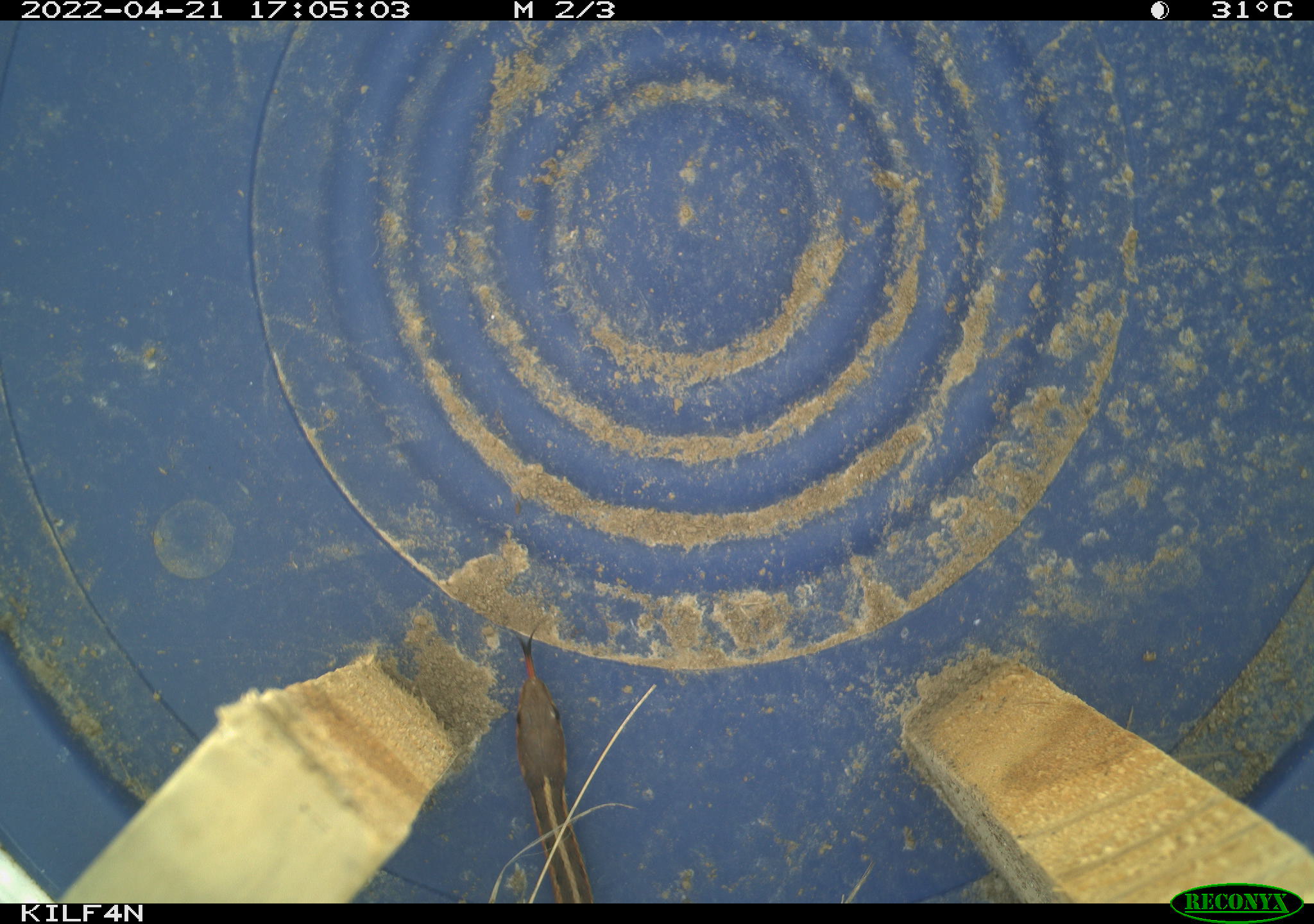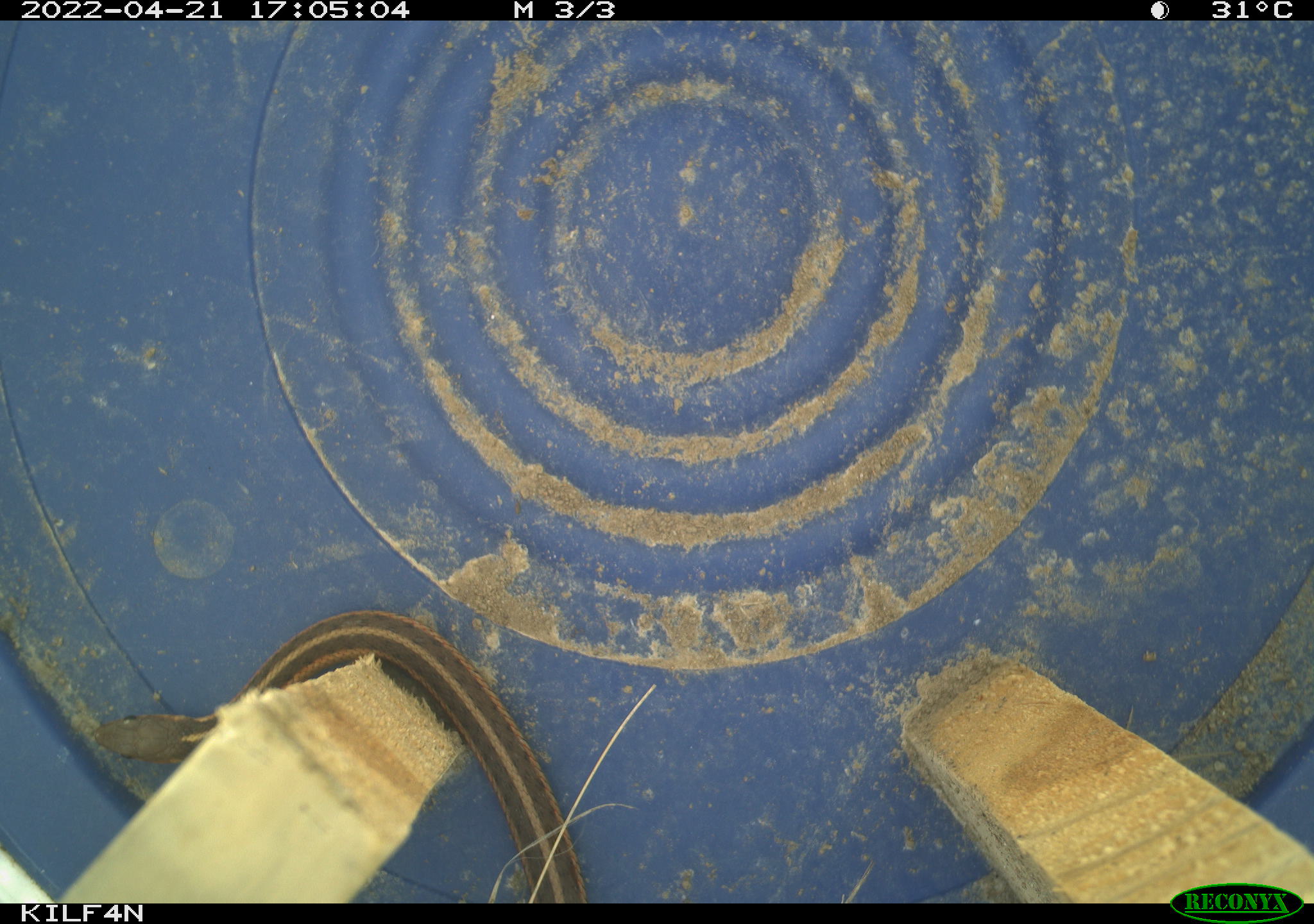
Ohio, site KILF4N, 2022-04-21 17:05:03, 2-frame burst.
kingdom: Animalia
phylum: Chordata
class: Reptilia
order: Squamata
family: Colubridae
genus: Thamnophis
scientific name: Thamnophis sirtalis sirtalis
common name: eastern gartersnake